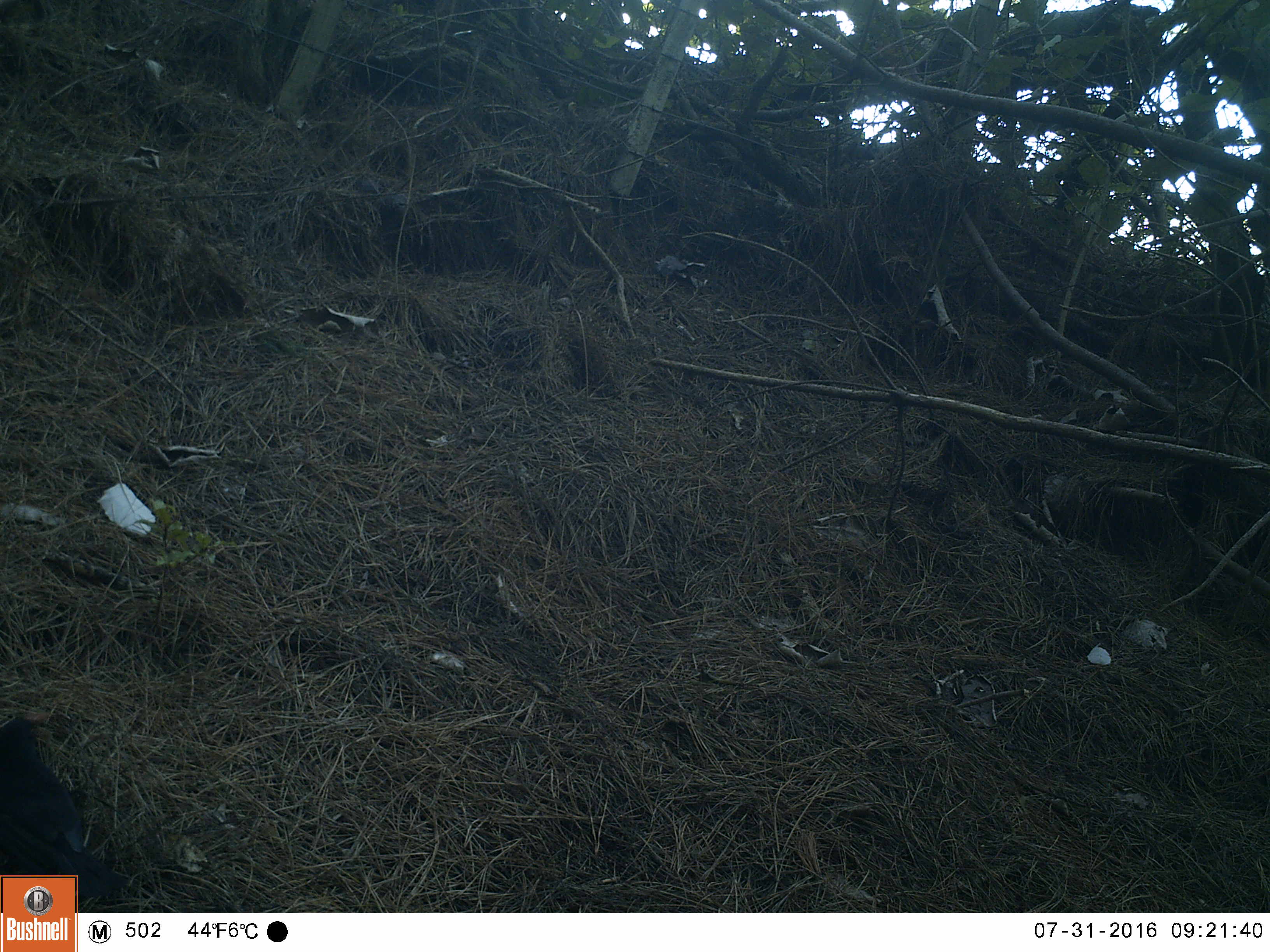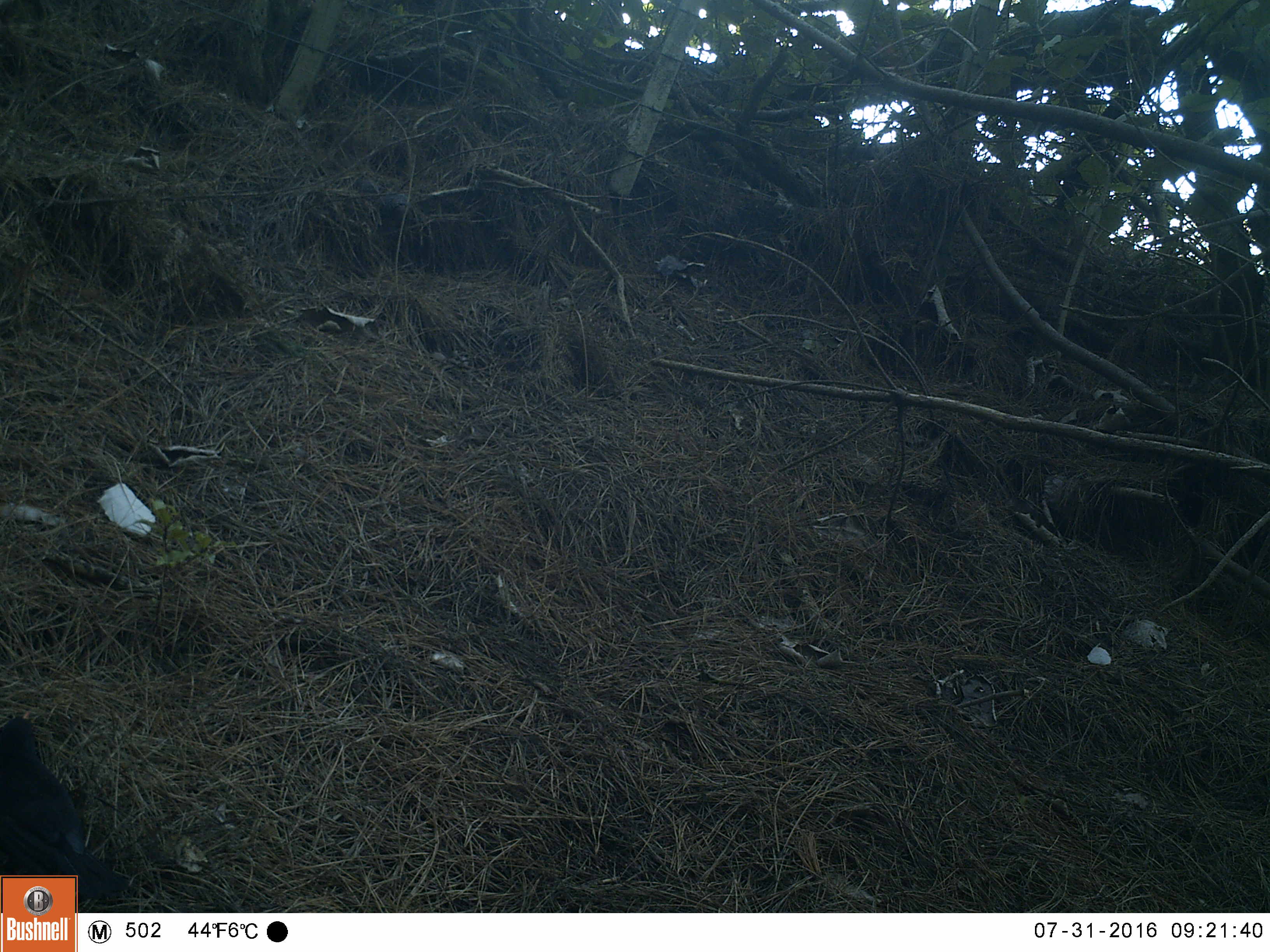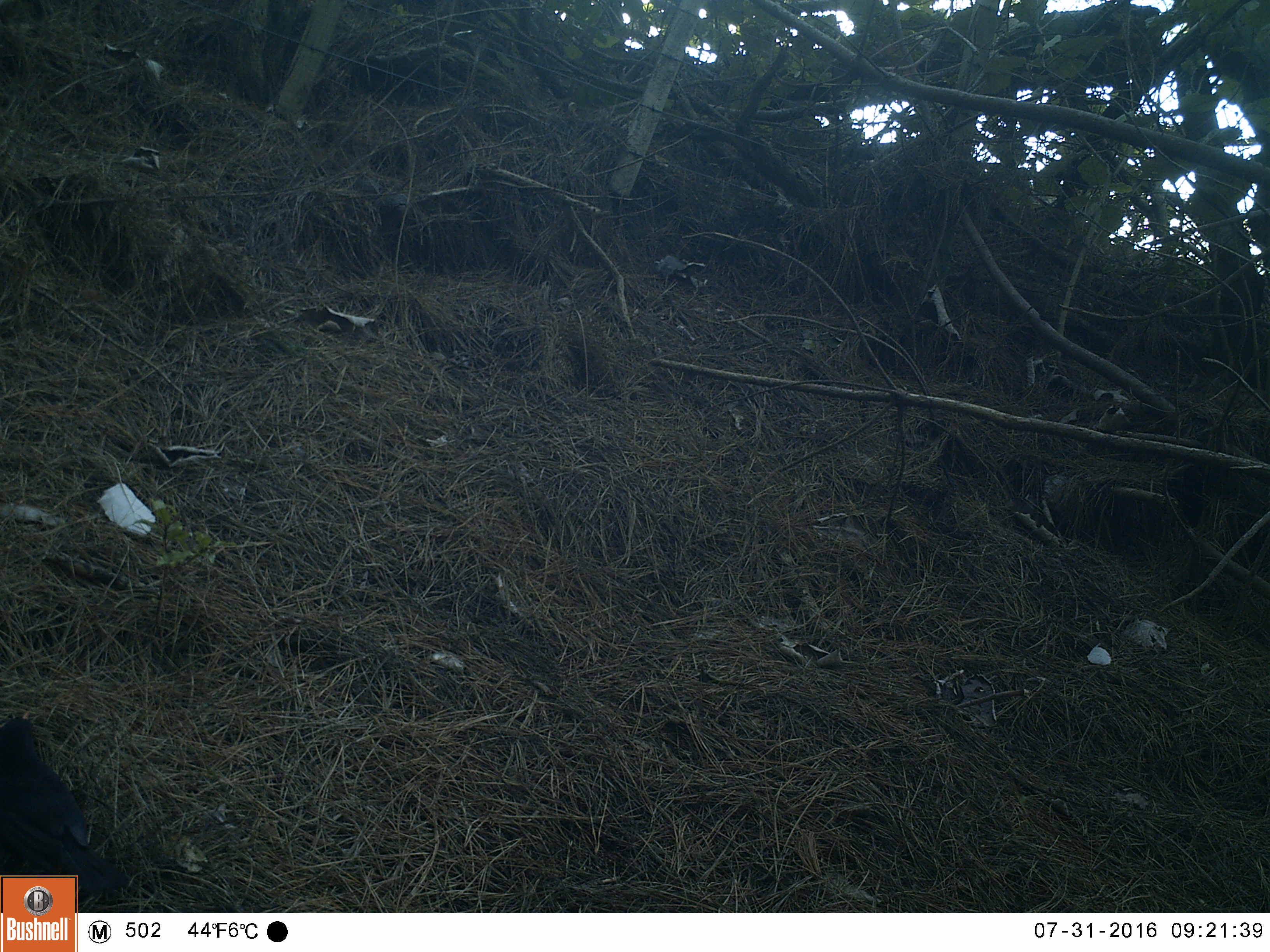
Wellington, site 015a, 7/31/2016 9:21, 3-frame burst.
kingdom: Animalia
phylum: Chordata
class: Aves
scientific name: Aves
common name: bird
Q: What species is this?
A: Bird (Aves).